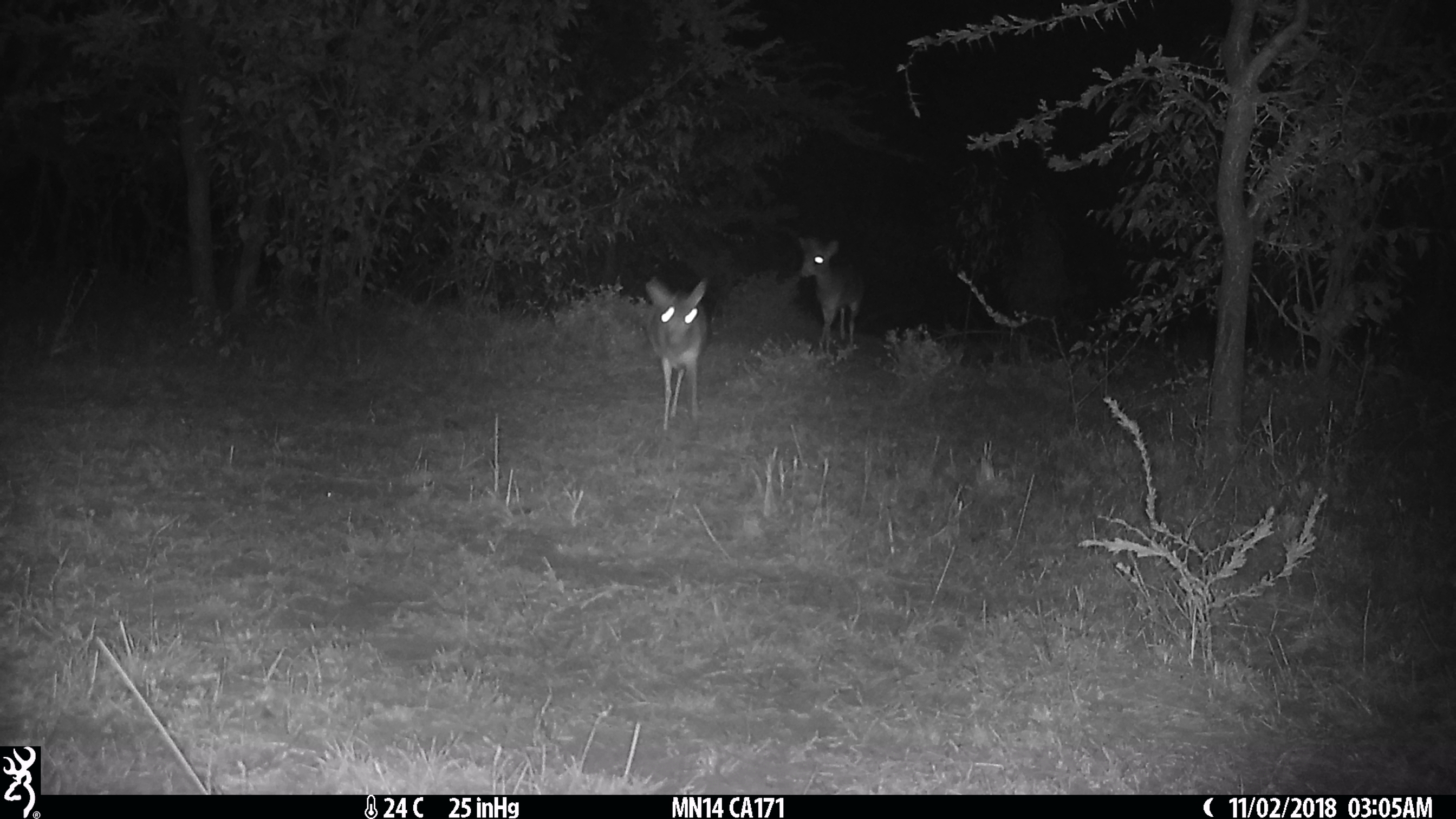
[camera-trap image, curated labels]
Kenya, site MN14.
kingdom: Animalia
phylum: Chordata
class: Mammalia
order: Artiodactyla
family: Bovidae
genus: Madoqua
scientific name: Madoqua kirkii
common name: kirk's dik-dik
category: dikdik